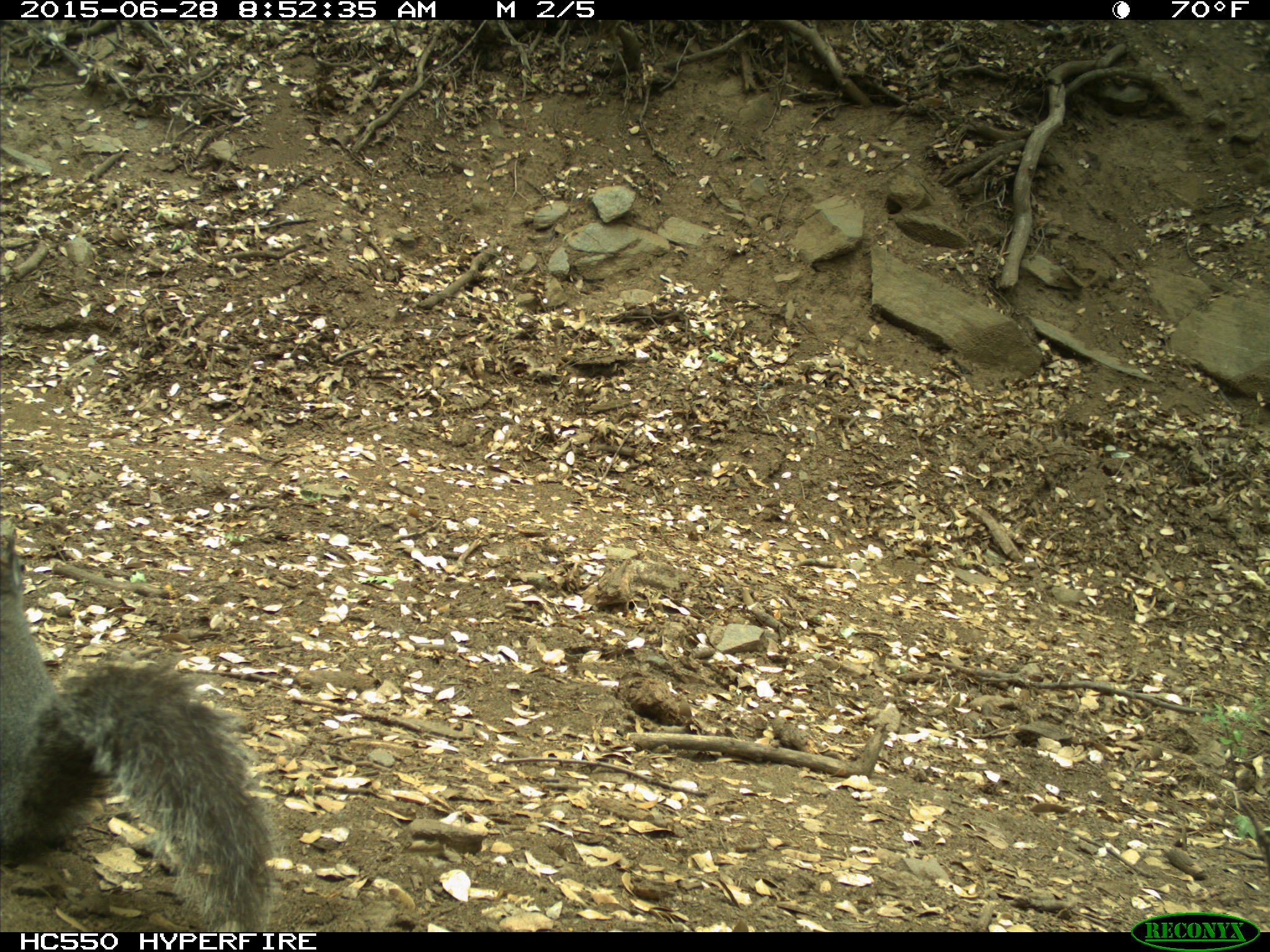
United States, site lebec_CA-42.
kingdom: Animalia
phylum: Chordata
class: Mammalia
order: Rodentia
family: Sciuridae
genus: Sciurus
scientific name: Sciurus carolinensis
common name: eastern gray squirrel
Sciurus carolinensis (eastern gray squirrel).